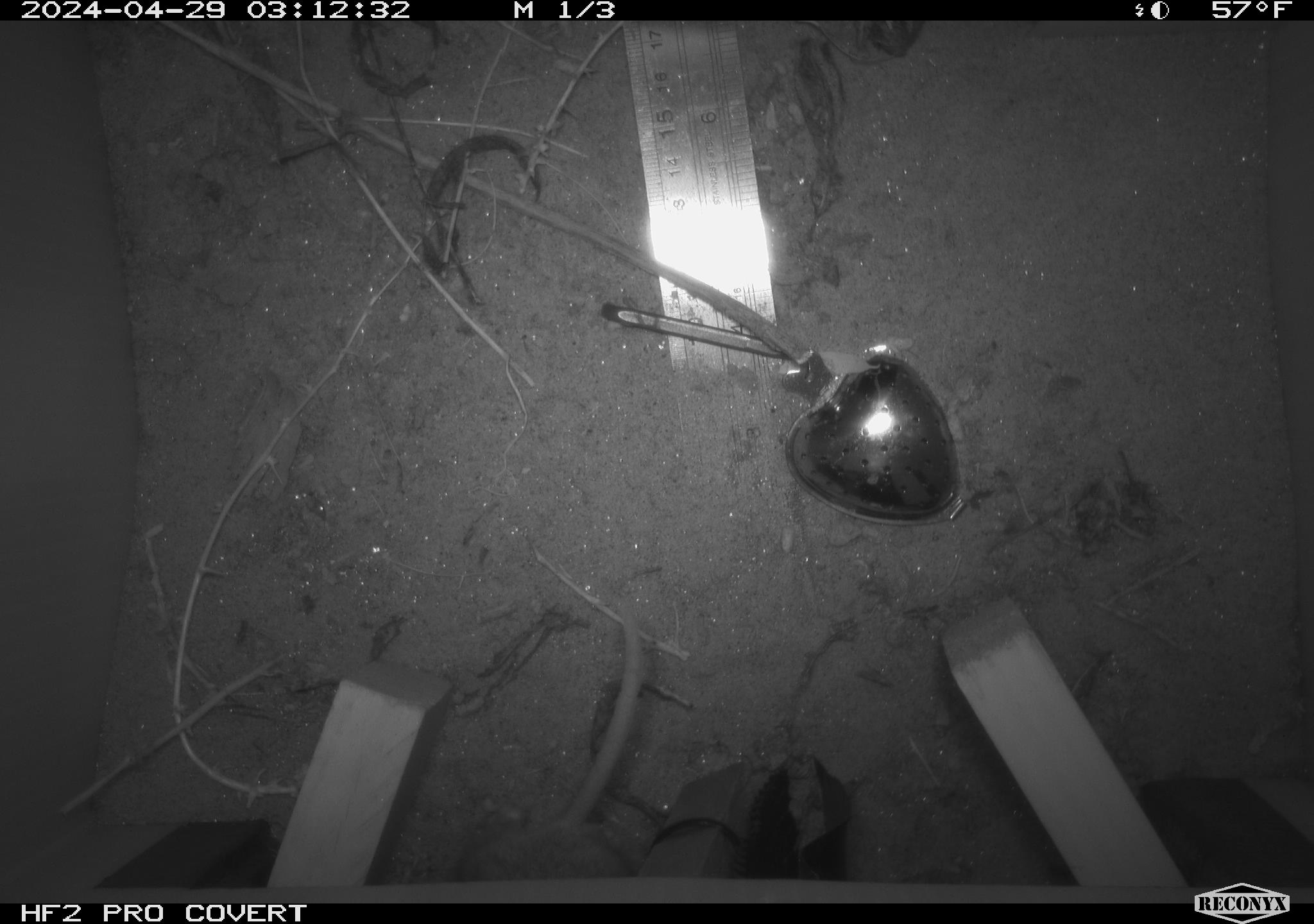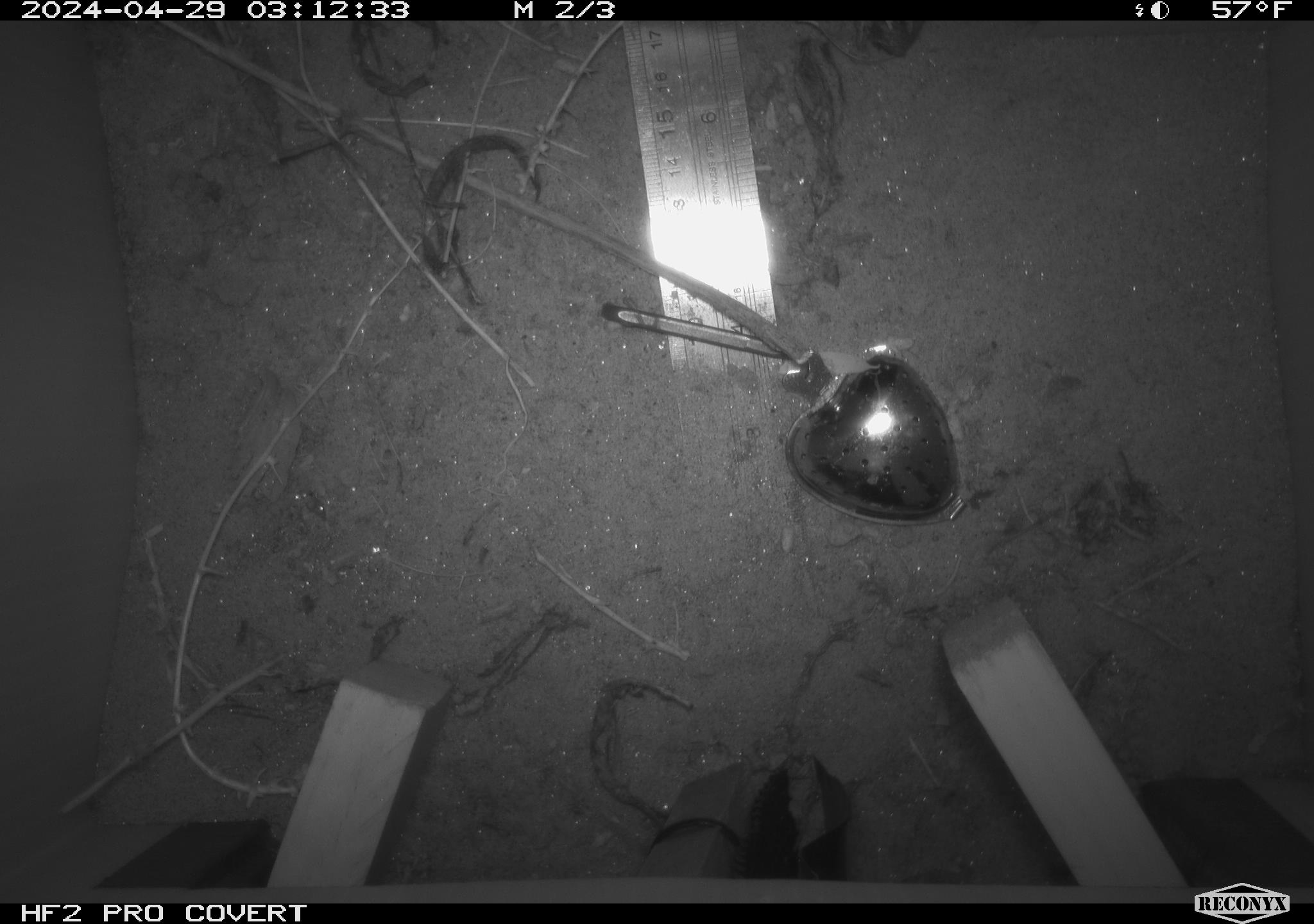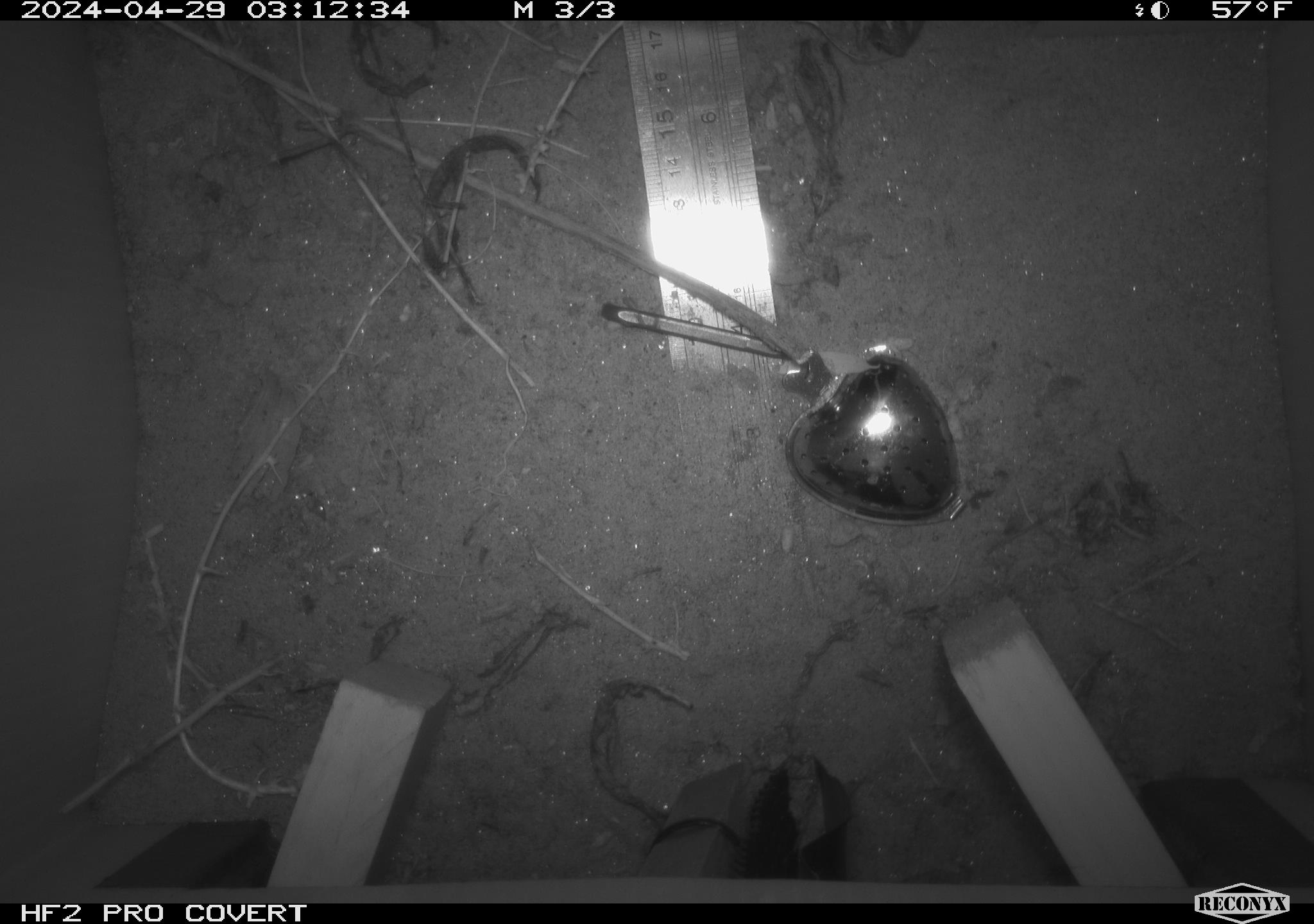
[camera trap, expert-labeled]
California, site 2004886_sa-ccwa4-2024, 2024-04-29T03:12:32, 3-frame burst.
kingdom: Animalia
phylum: Chordata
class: Mammalia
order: Rodentia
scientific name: Rodentia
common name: woodrat or rat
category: woodrat or rat species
Woodrat or rat species (woodrat or rat) (Rodentia).